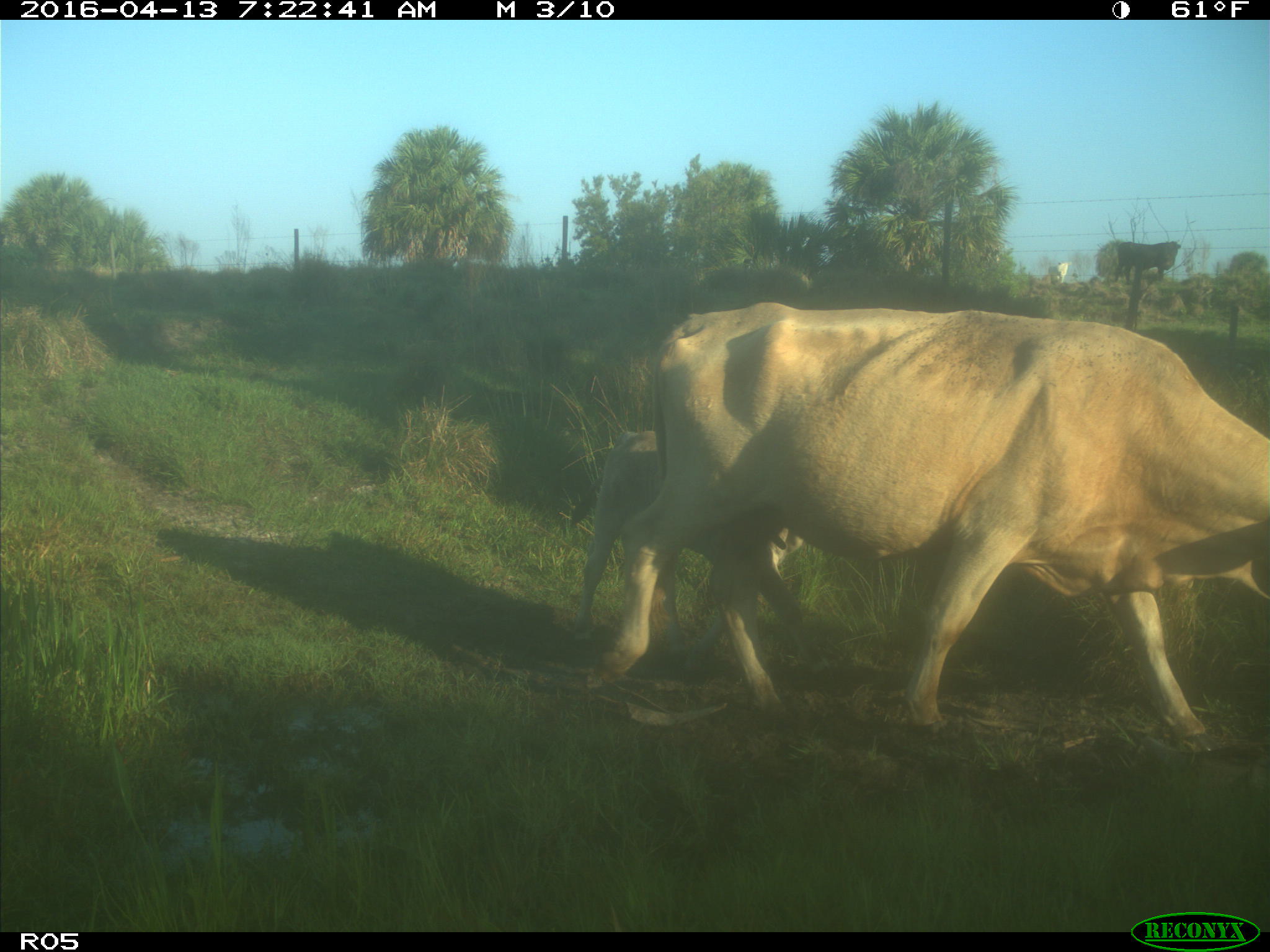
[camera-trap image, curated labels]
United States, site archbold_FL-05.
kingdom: Animalia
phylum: Chordata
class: Mammalia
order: Artiodactyla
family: Bovidae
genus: Bos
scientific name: Bos taurus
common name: domestic cow